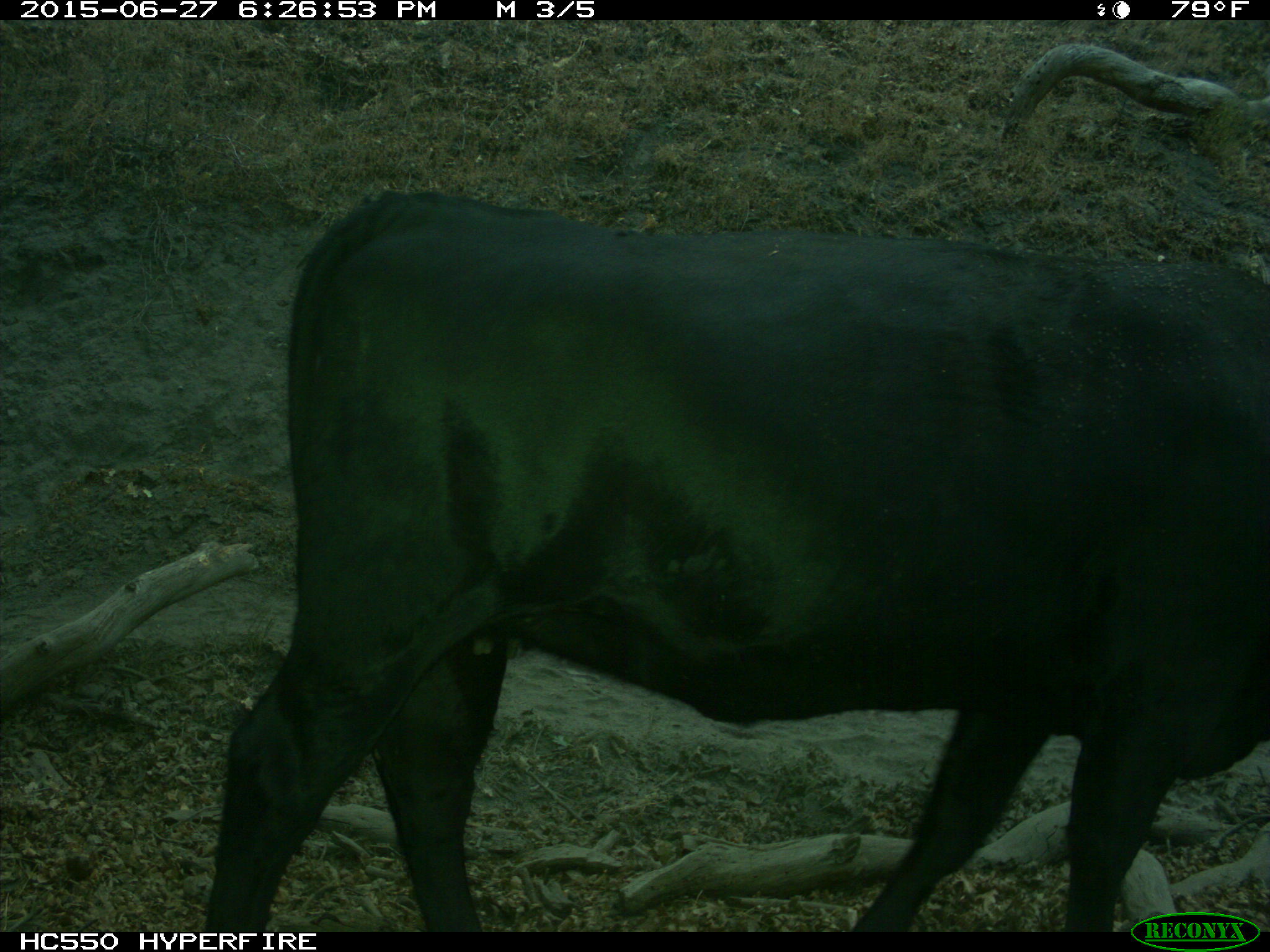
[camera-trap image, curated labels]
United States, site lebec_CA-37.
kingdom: Animalia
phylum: Chordata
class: Mammalia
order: Artiodactyla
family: Bovidae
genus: Bos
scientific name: Bos taurus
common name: domestic cow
Bos taurus (domestic cow).